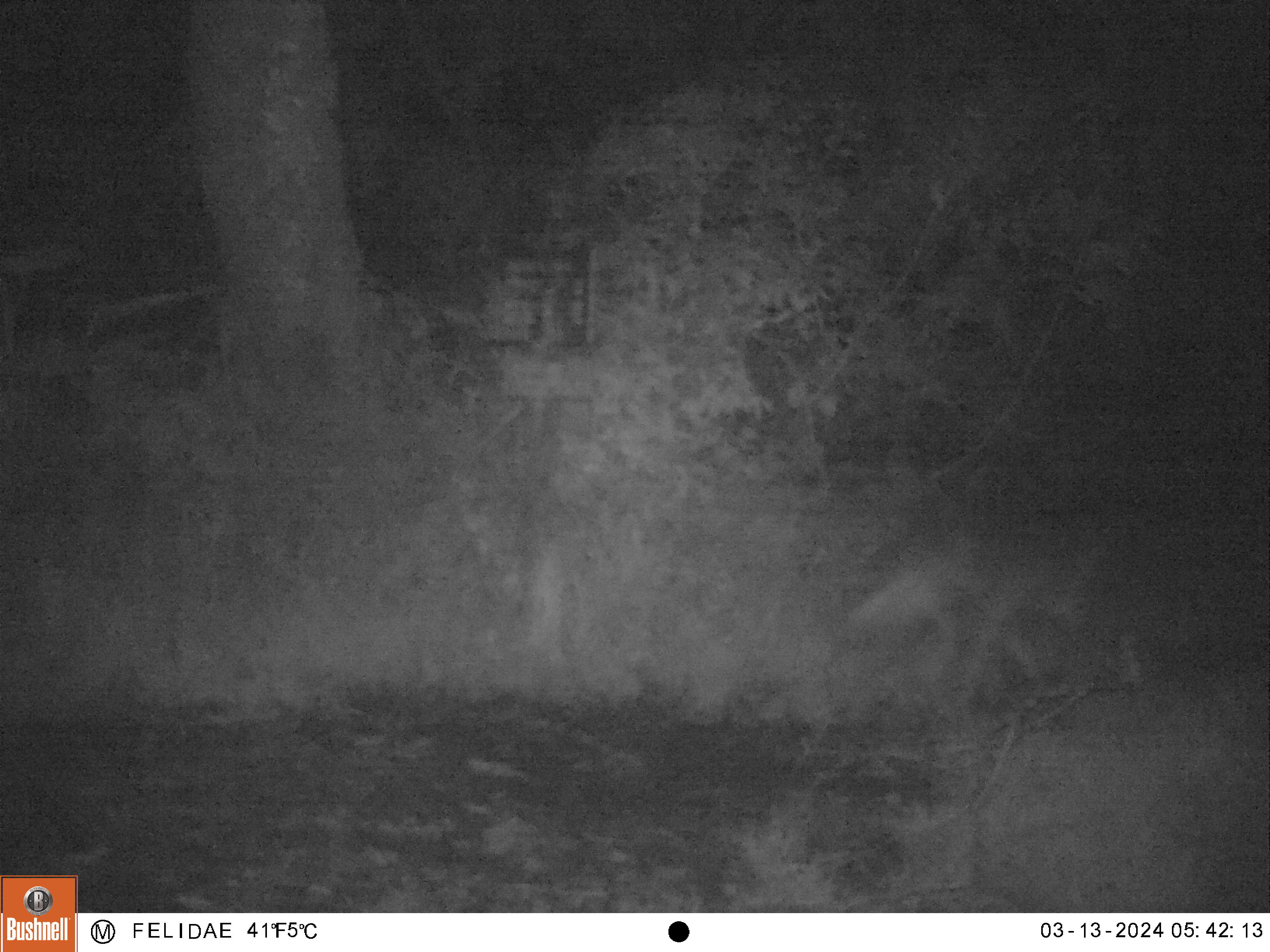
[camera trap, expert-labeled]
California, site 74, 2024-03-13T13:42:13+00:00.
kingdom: Animalia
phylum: Chordata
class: Mammalia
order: Carnivora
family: Canidae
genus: Canis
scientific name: Canis latrans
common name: coyote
Coyote (Canis latrans).